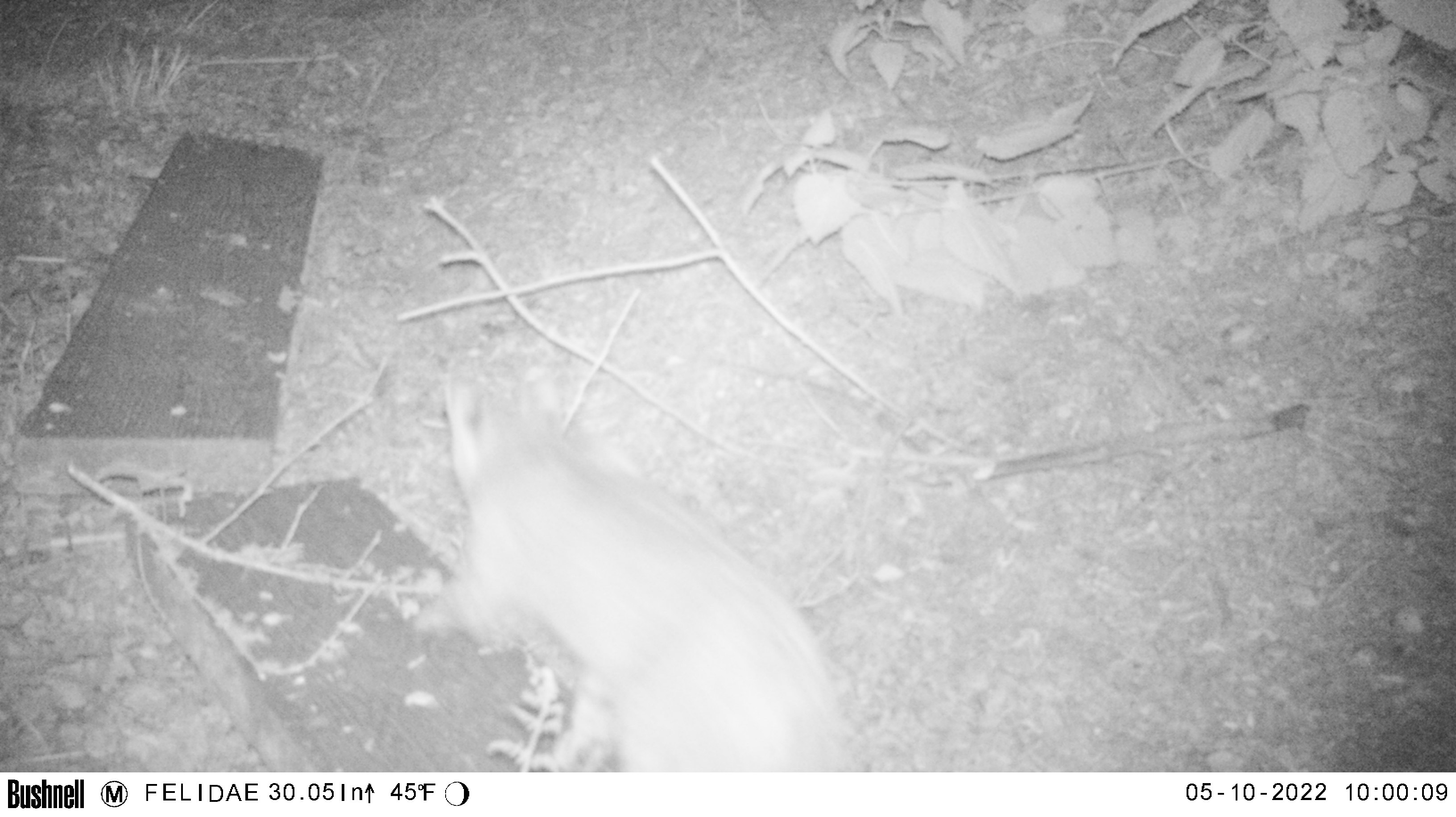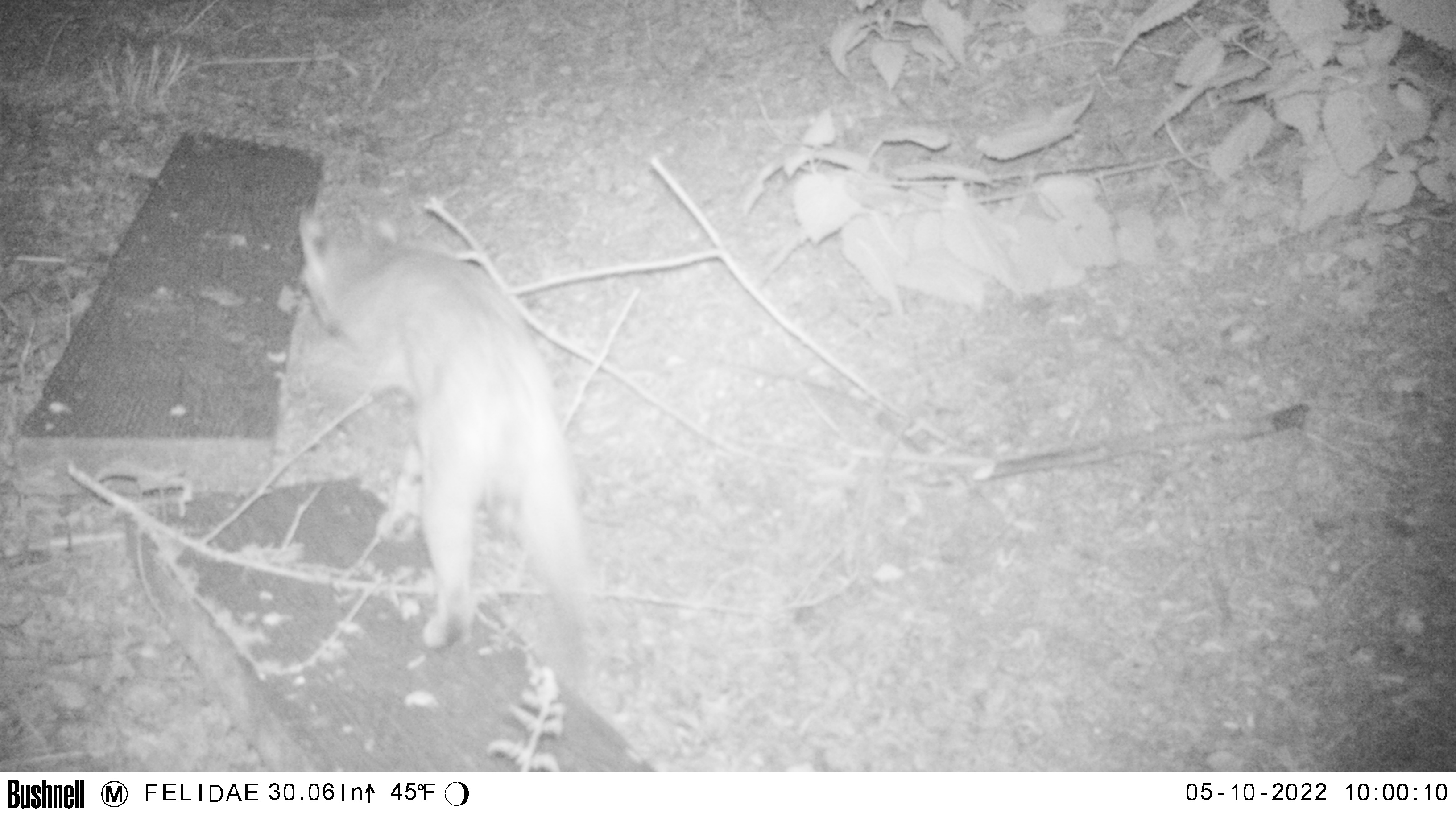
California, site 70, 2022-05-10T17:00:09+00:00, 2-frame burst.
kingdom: Animalia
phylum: Chordata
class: Mammalia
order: Carnivora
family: Felidae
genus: Lynx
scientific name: Lynx rufus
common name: bobcat